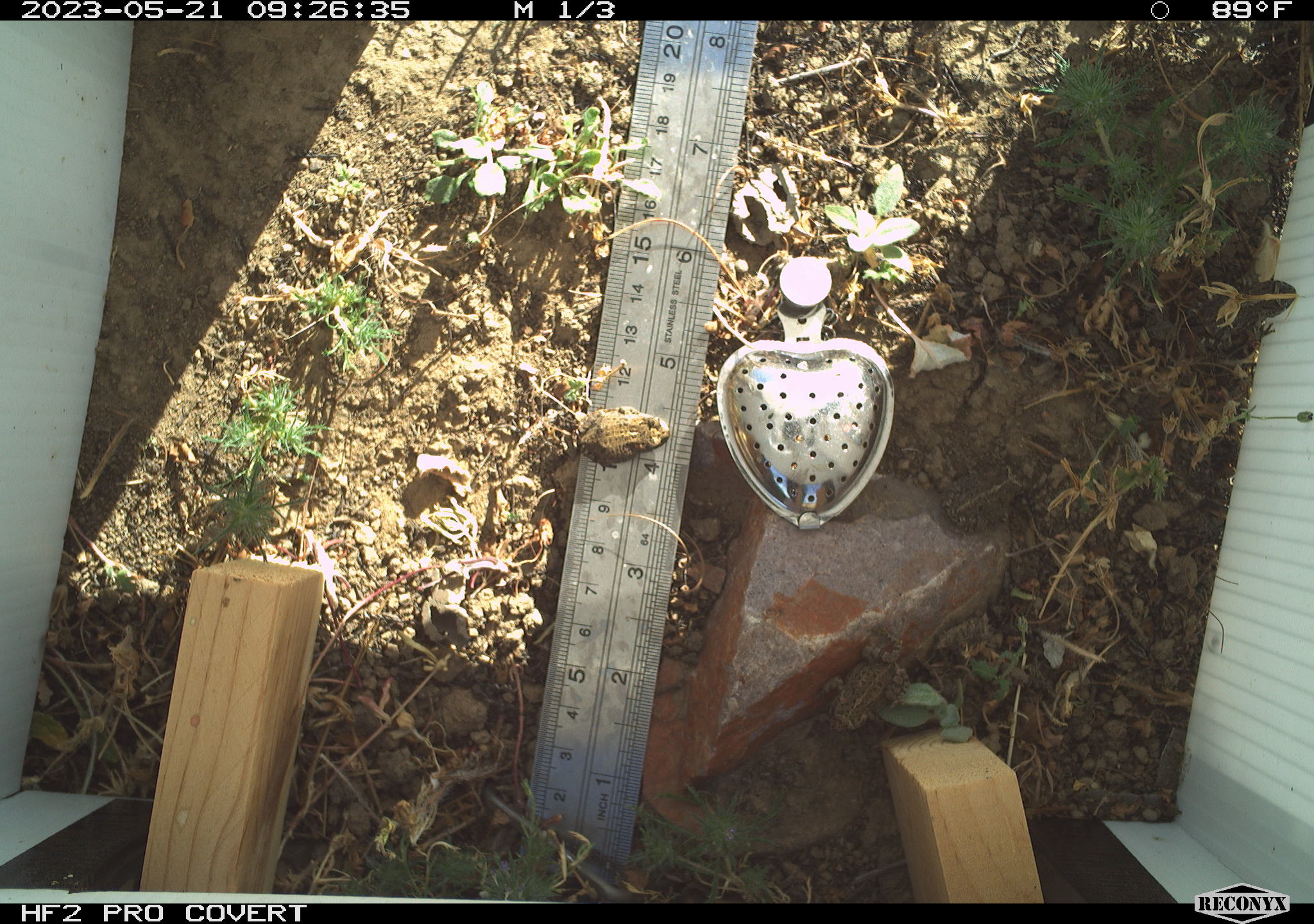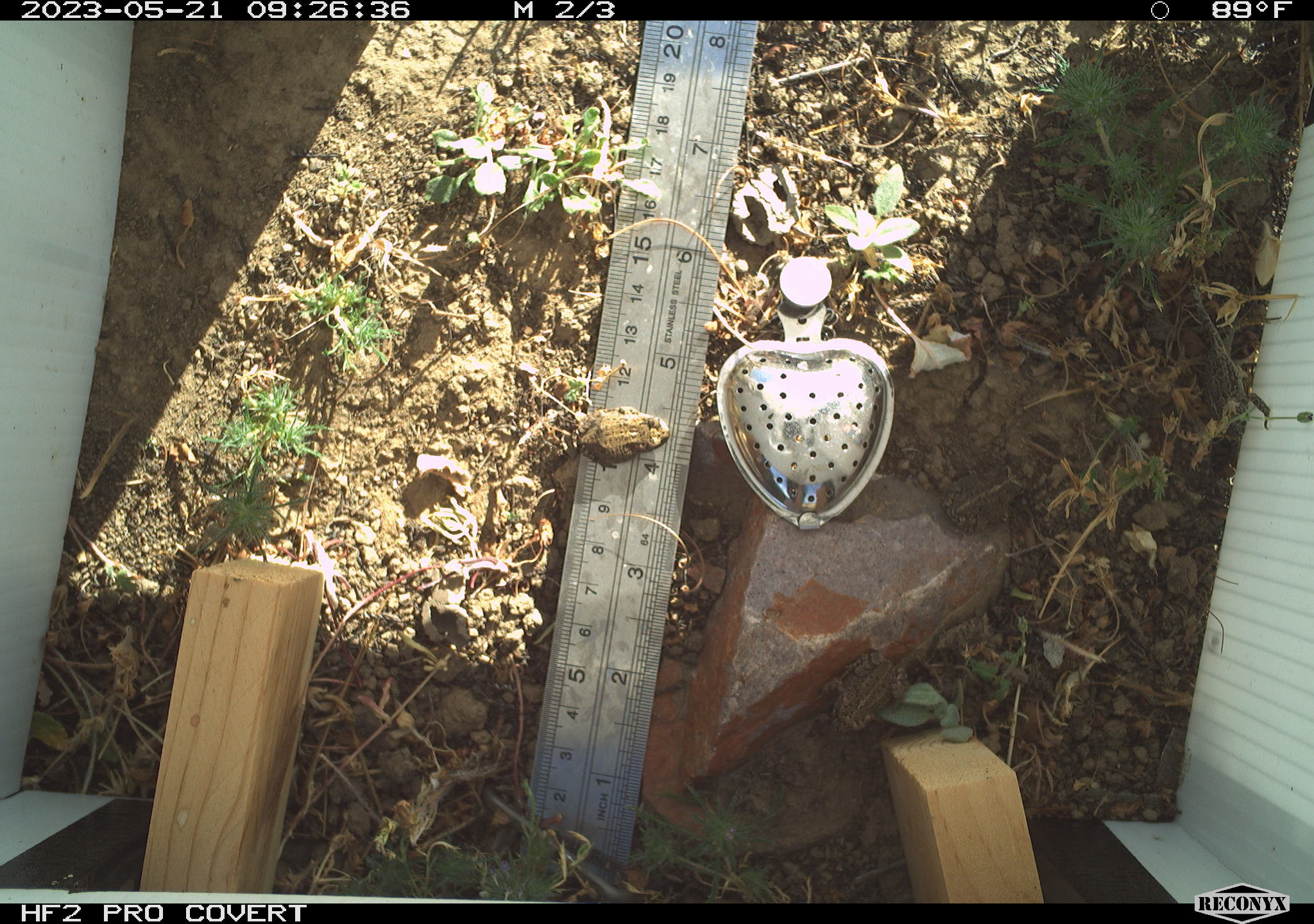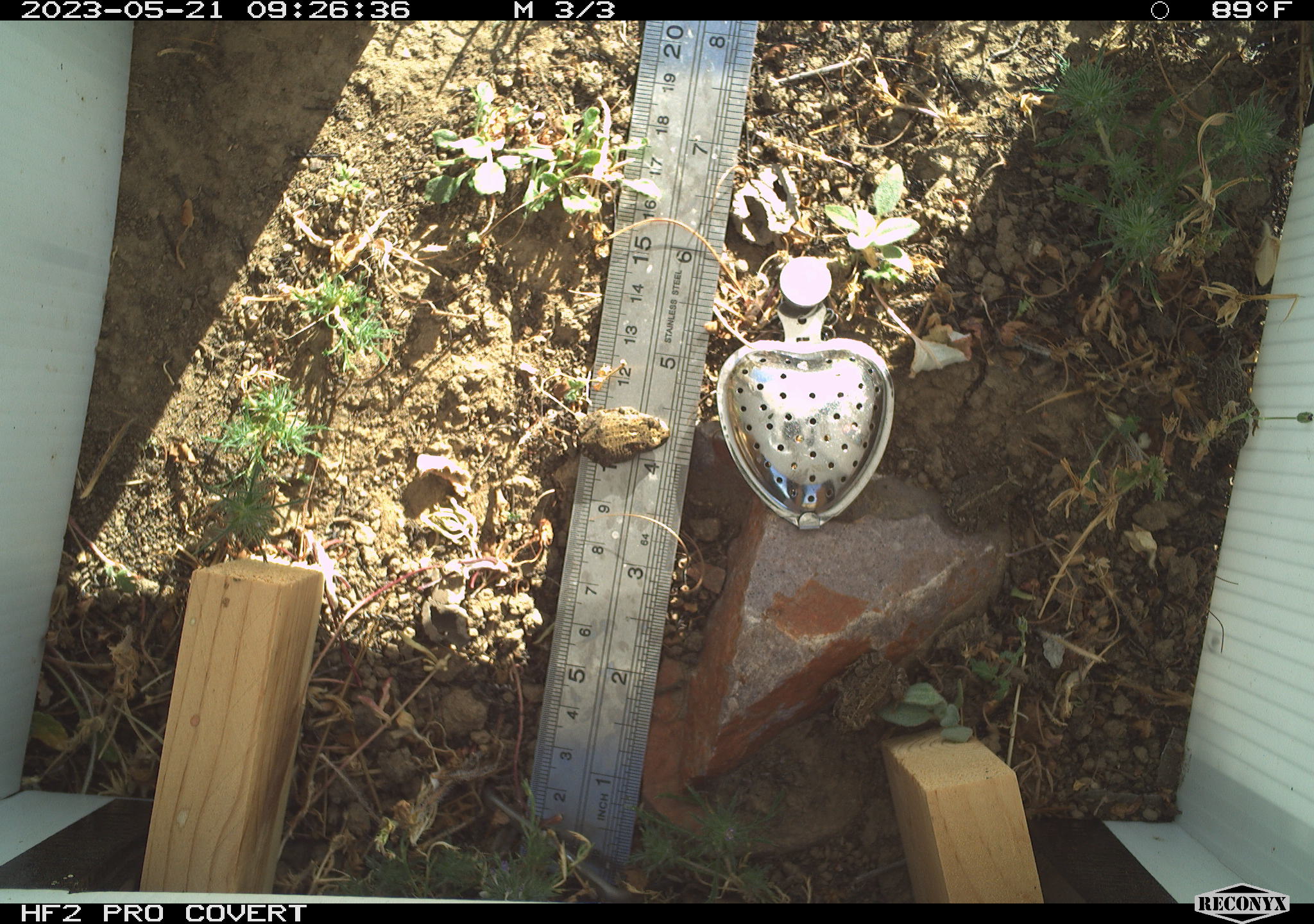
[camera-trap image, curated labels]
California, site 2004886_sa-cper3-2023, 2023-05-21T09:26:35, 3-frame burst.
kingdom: Animalia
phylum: Chordata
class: Amphibia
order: Anura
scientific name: Anura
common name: frogs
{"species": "frogs (Anura)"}